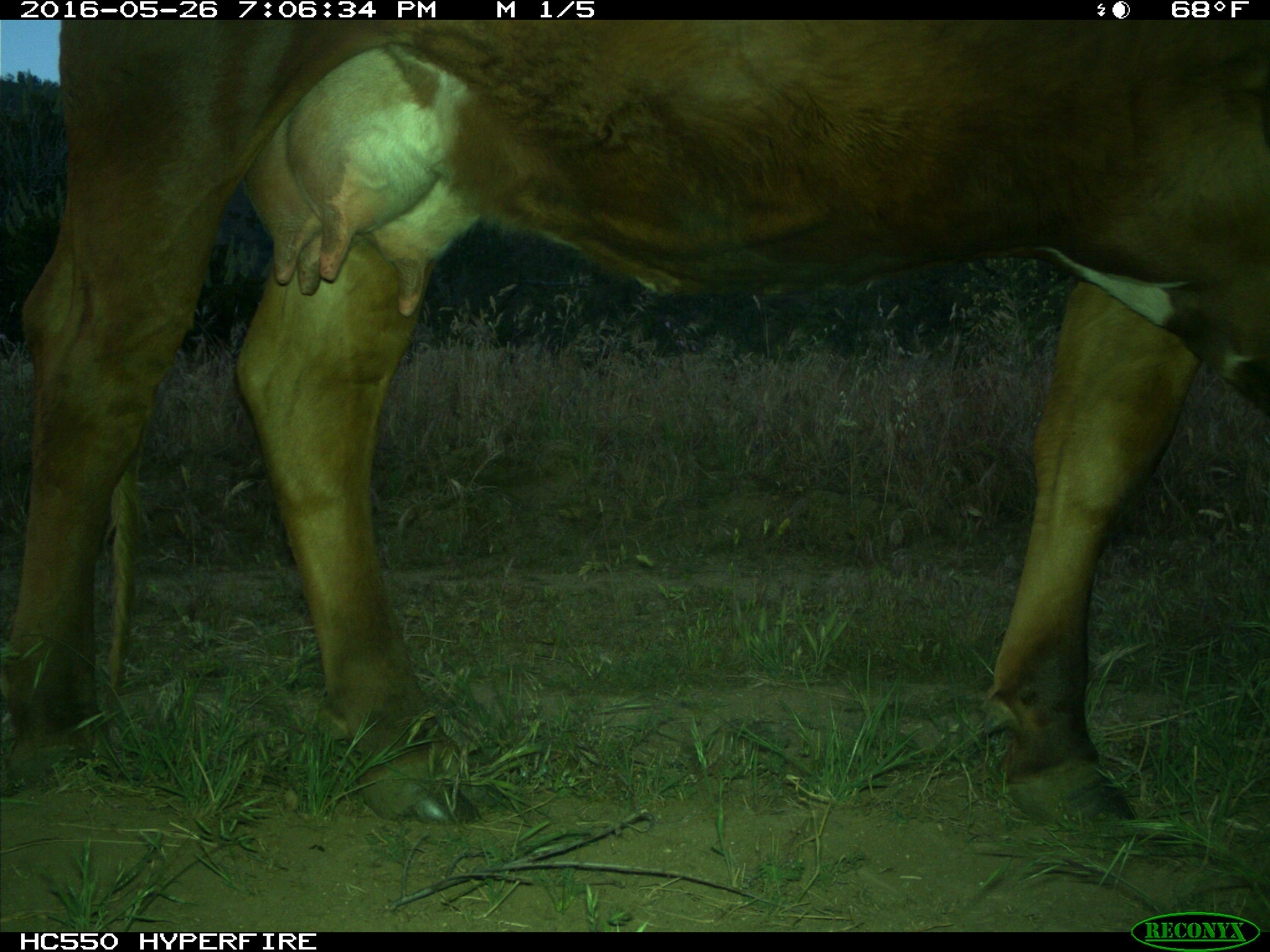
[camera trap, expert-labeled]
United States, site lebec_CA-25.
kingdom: Animalia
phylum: Chordata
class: Mammalia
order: Artiodactyla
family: Bovidae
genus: Bos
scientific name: Bos taurus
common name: domestic cow